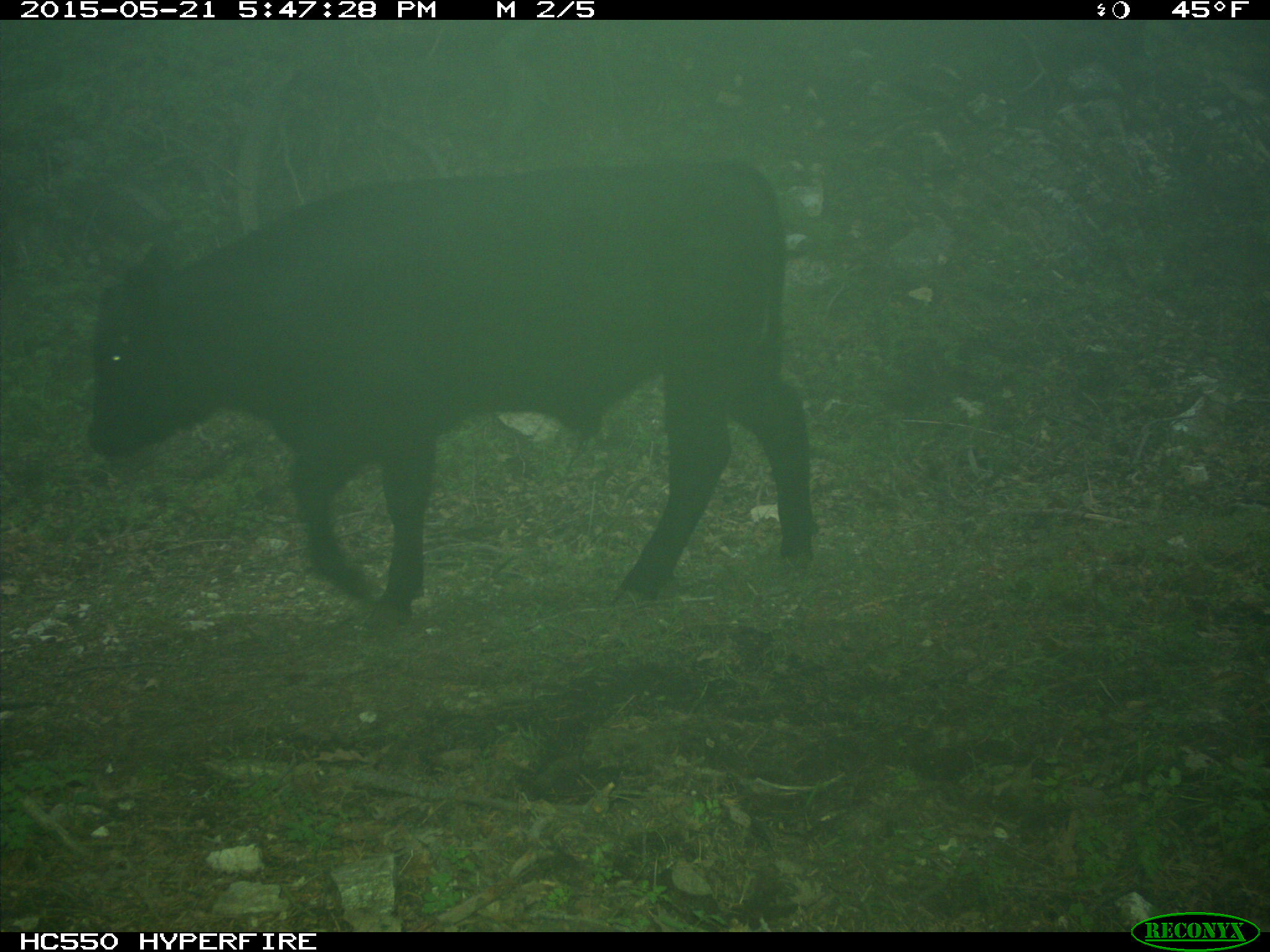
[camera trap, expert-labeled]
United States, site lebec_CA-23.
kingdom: Animalia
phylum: Chordata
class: Mammalia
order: Artiodactyla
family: Bovidae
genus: Bos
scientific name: Bos taurus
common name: domestic cow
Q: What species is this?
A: Bos taurus (domestic cow).